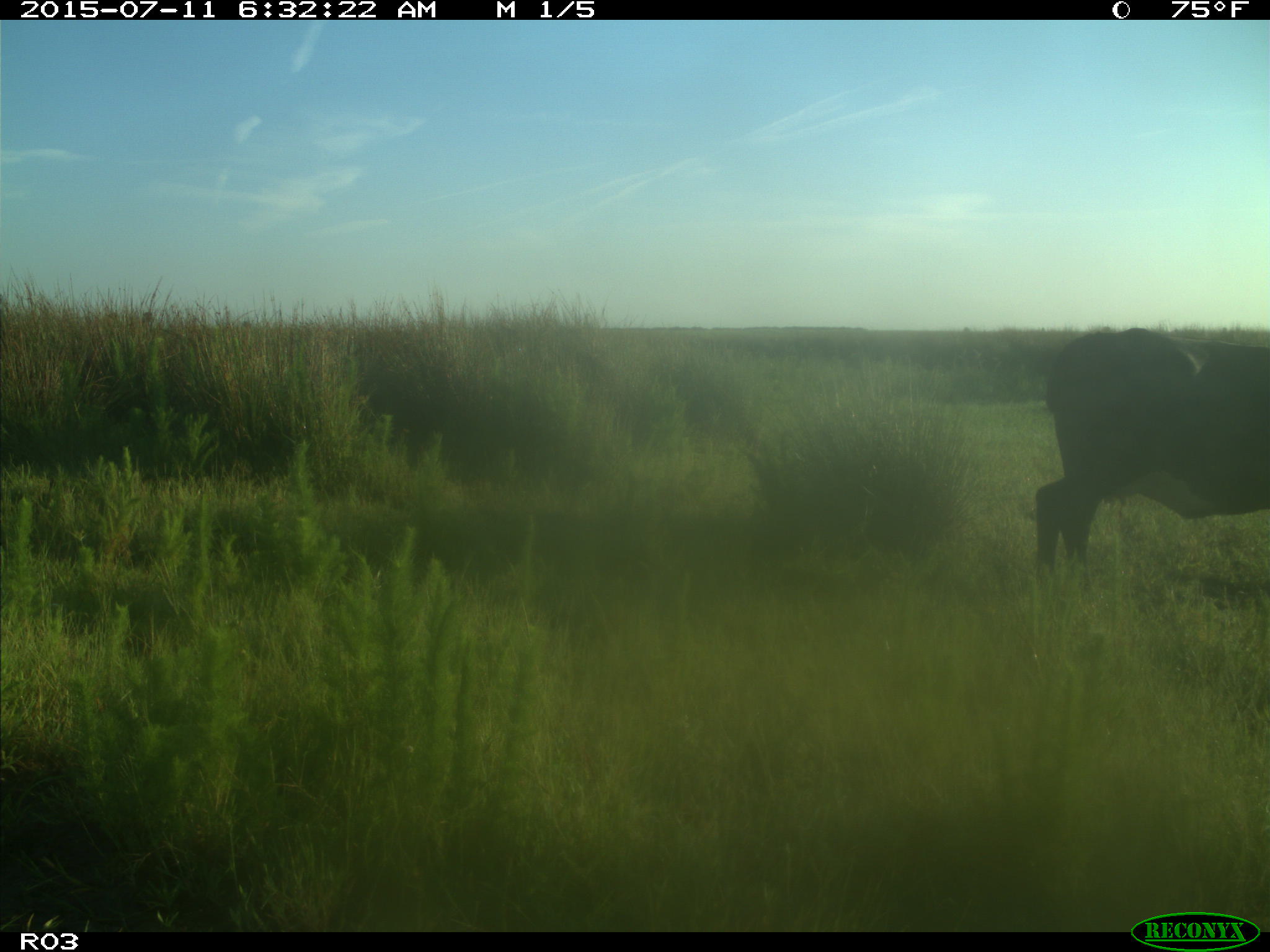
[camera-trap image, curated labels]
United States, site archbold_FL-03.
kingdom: Animalia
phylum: Chordata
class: Mammalia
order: Artiodactyla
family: Bovidae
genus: Bos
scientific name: Bos taurus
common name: domestic cow